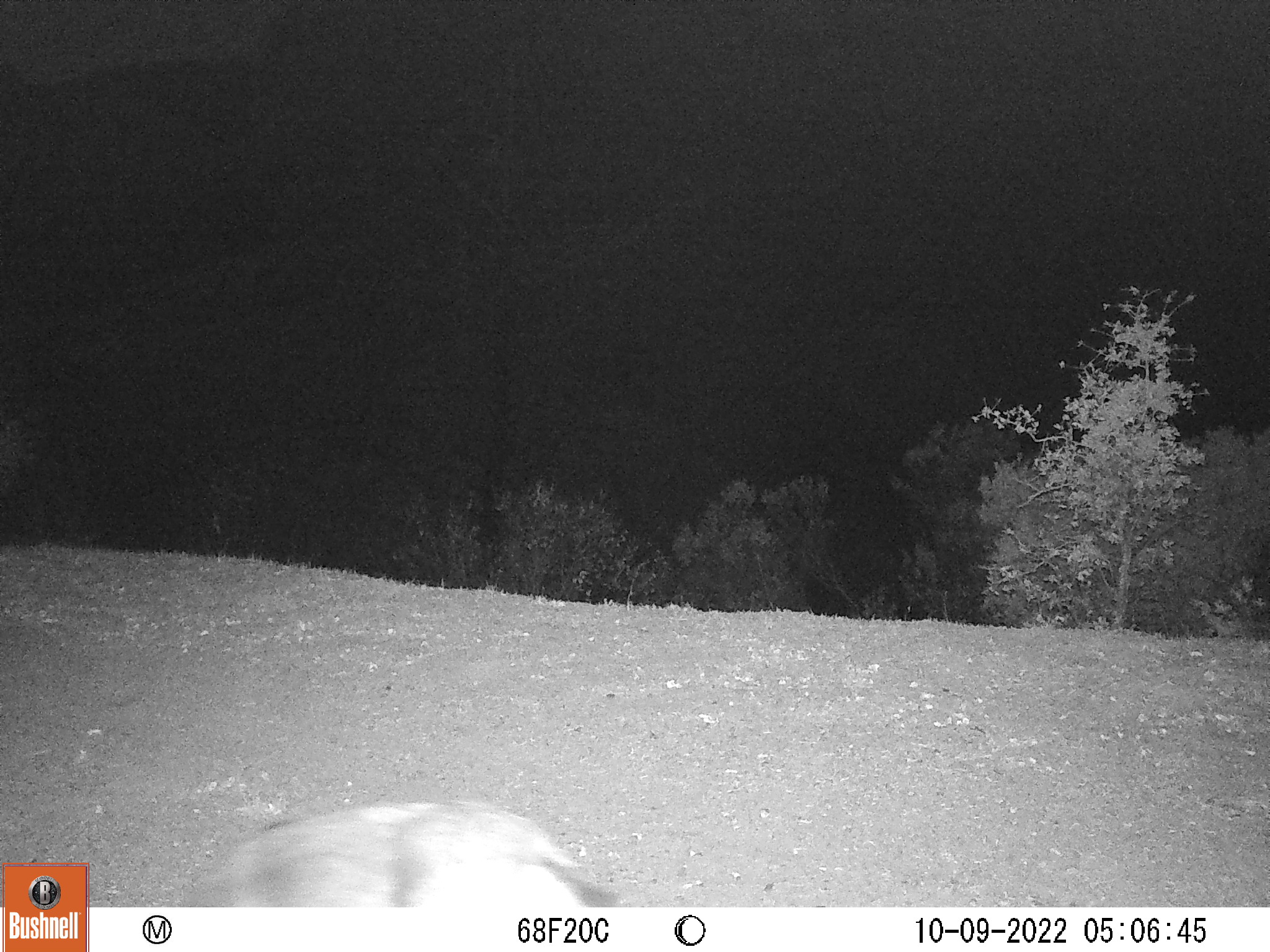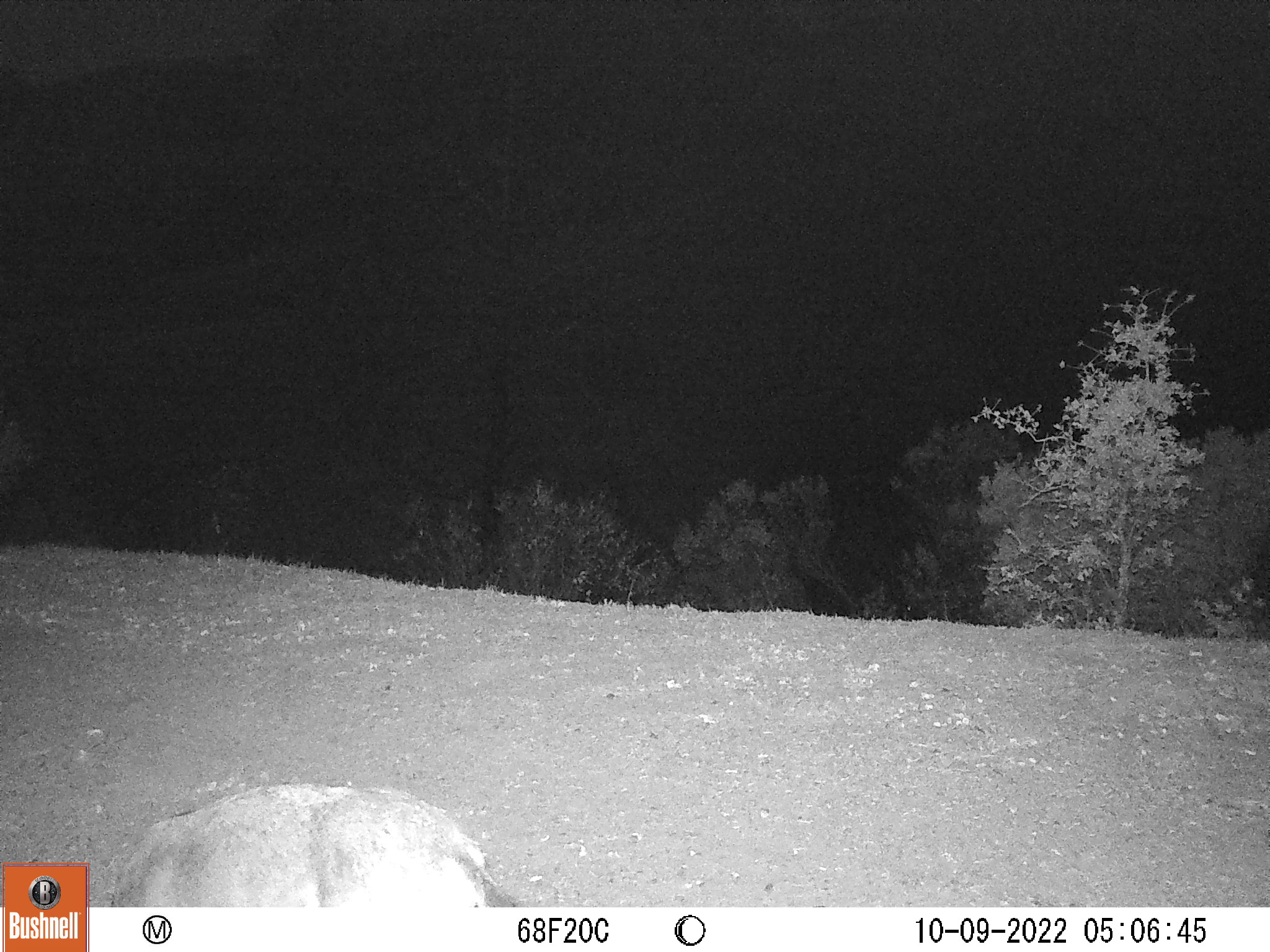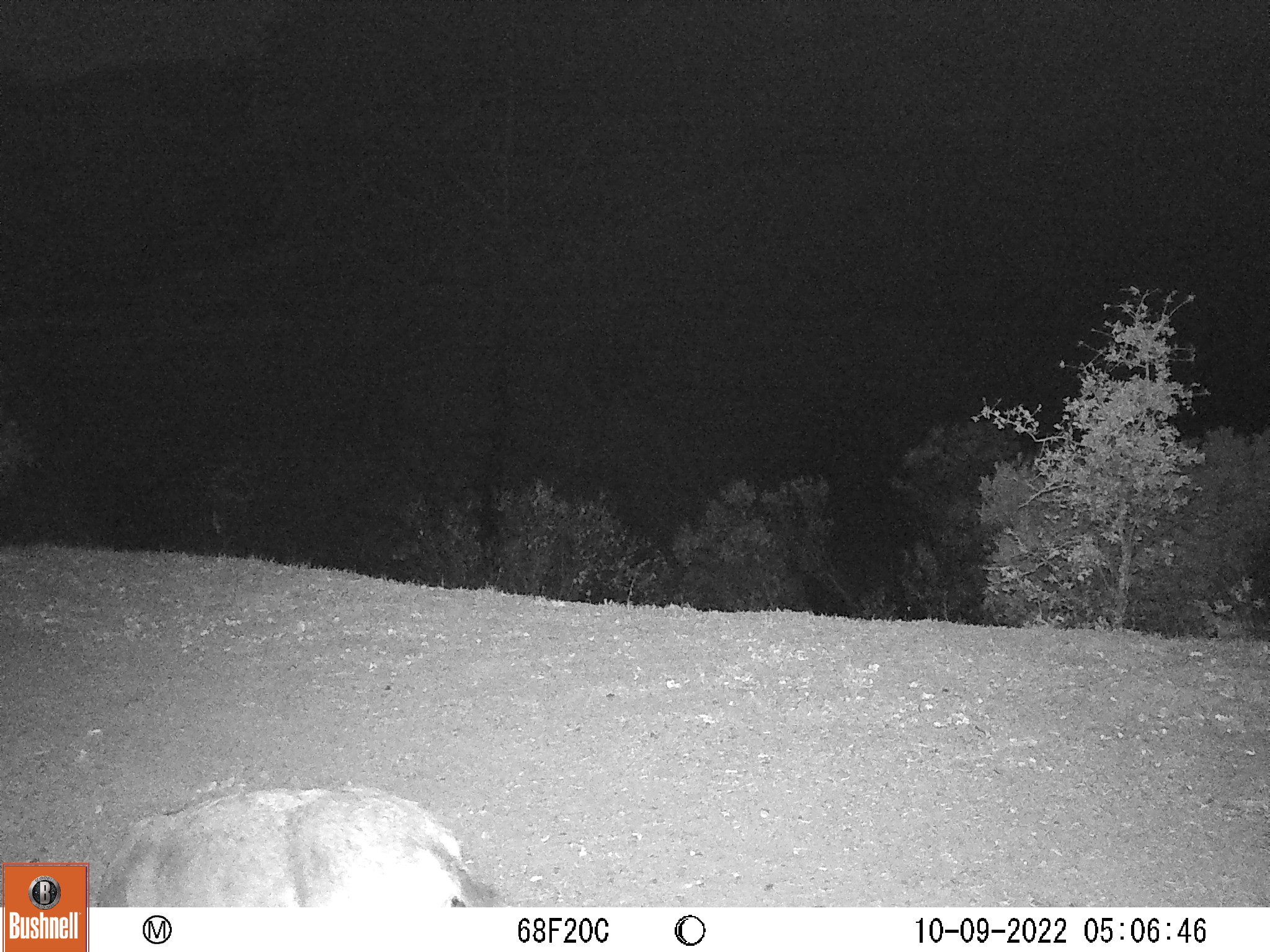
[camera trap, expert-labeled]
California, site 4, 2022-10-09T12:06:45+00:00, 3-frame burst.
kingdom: Animalia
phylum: Chordata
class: Mammalia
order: Artiodactyla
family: Cervidae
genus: Odocoileus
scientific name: Odocoileus hemionus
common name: mule deer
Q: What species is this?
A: Mule deer (Odocoileus hemionus).